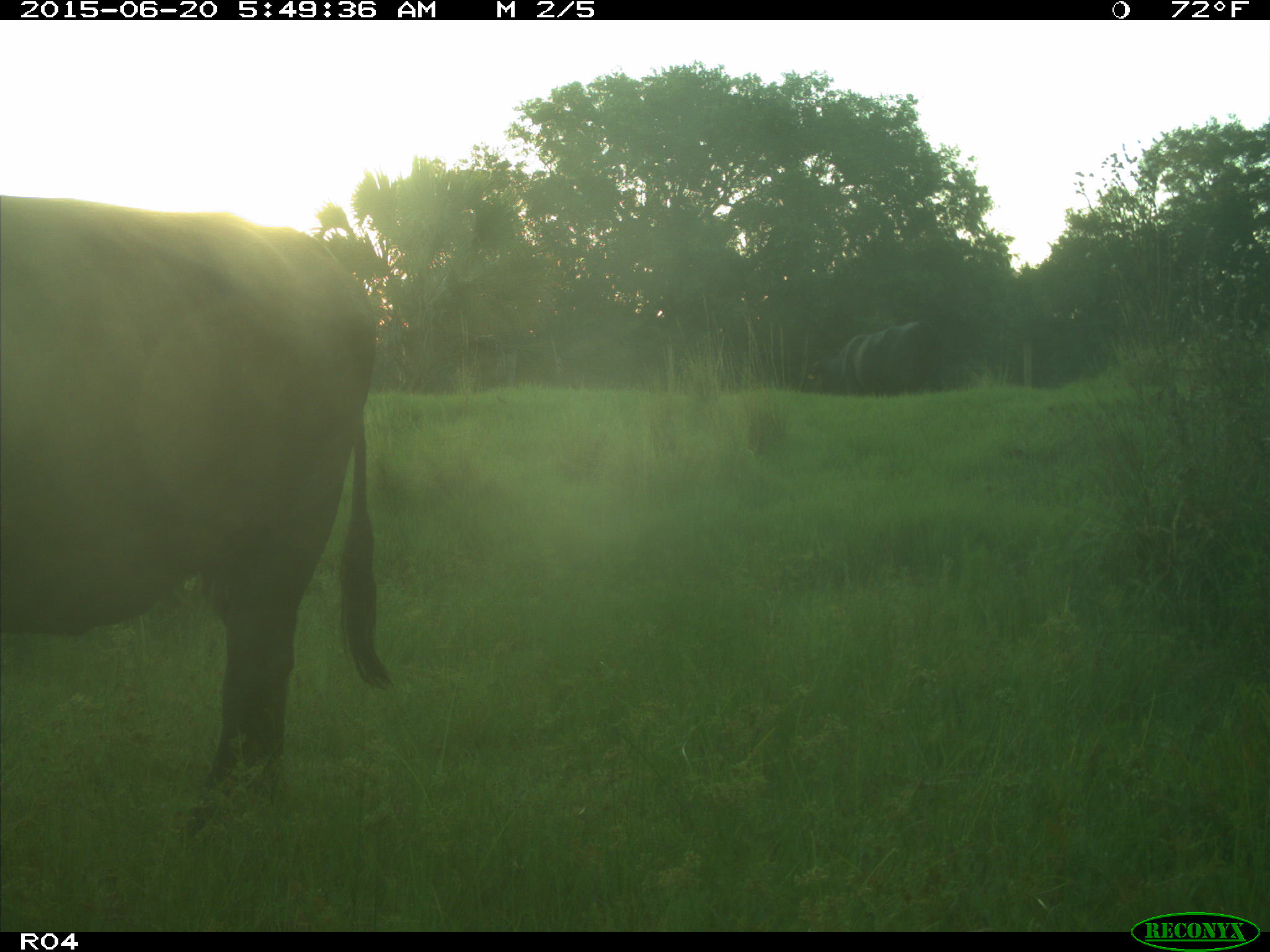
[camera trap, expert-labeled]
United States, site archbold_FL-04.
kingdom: Animalia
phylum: Chordata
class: Mammalia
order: Artiodactyla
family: Bovidae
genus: Bos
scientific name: Bos taurus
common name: domestic cow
Bos taurus (domestic cow).